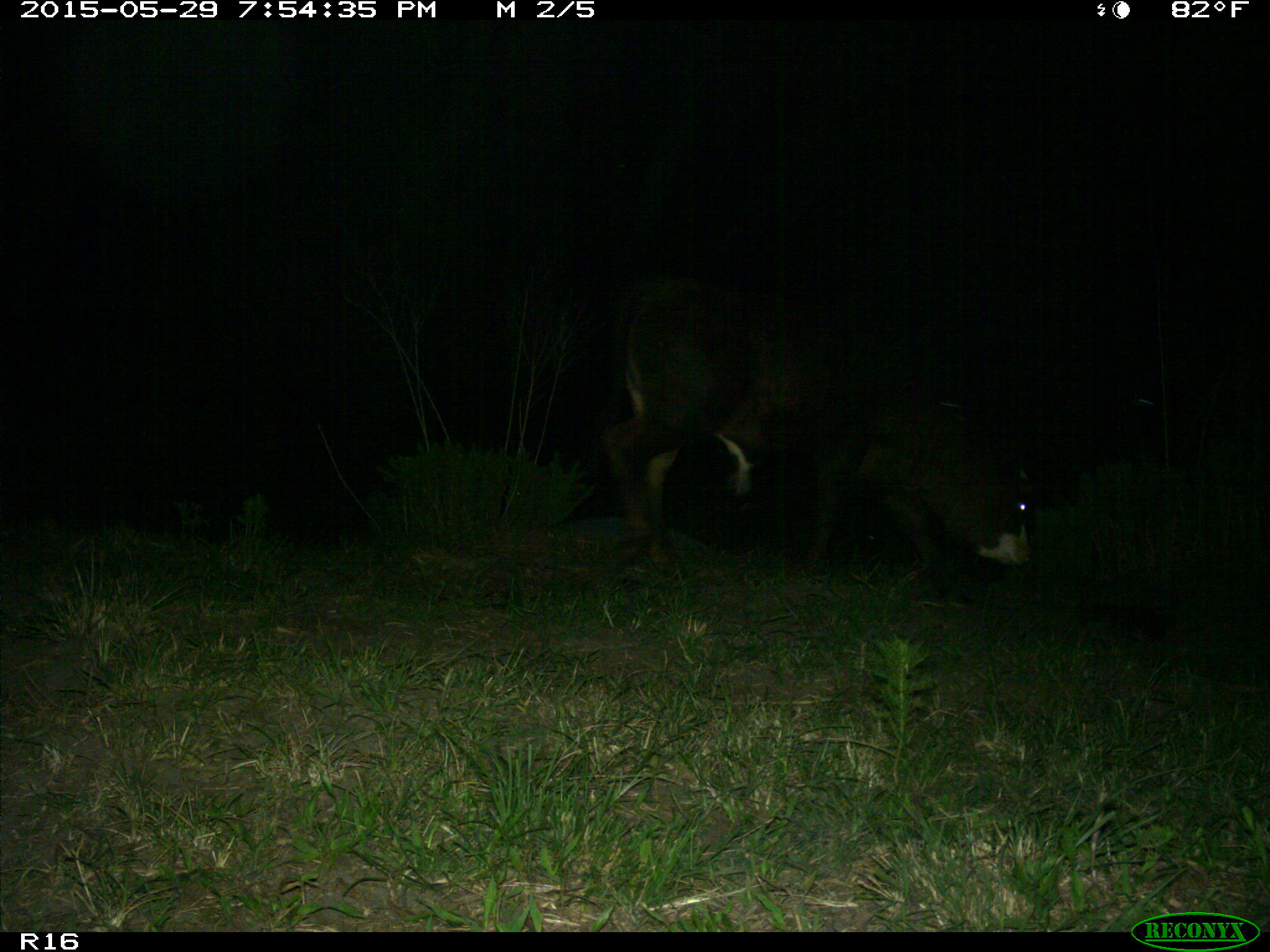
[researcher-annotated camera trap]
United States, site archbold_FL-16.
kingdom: Animalia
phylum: Chordata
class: Mammalia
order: Artiodactyla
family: Bovidae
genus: Bos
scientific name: Bos taurus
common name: domestic cow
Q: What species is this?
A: Bos taurus (domestic cow).